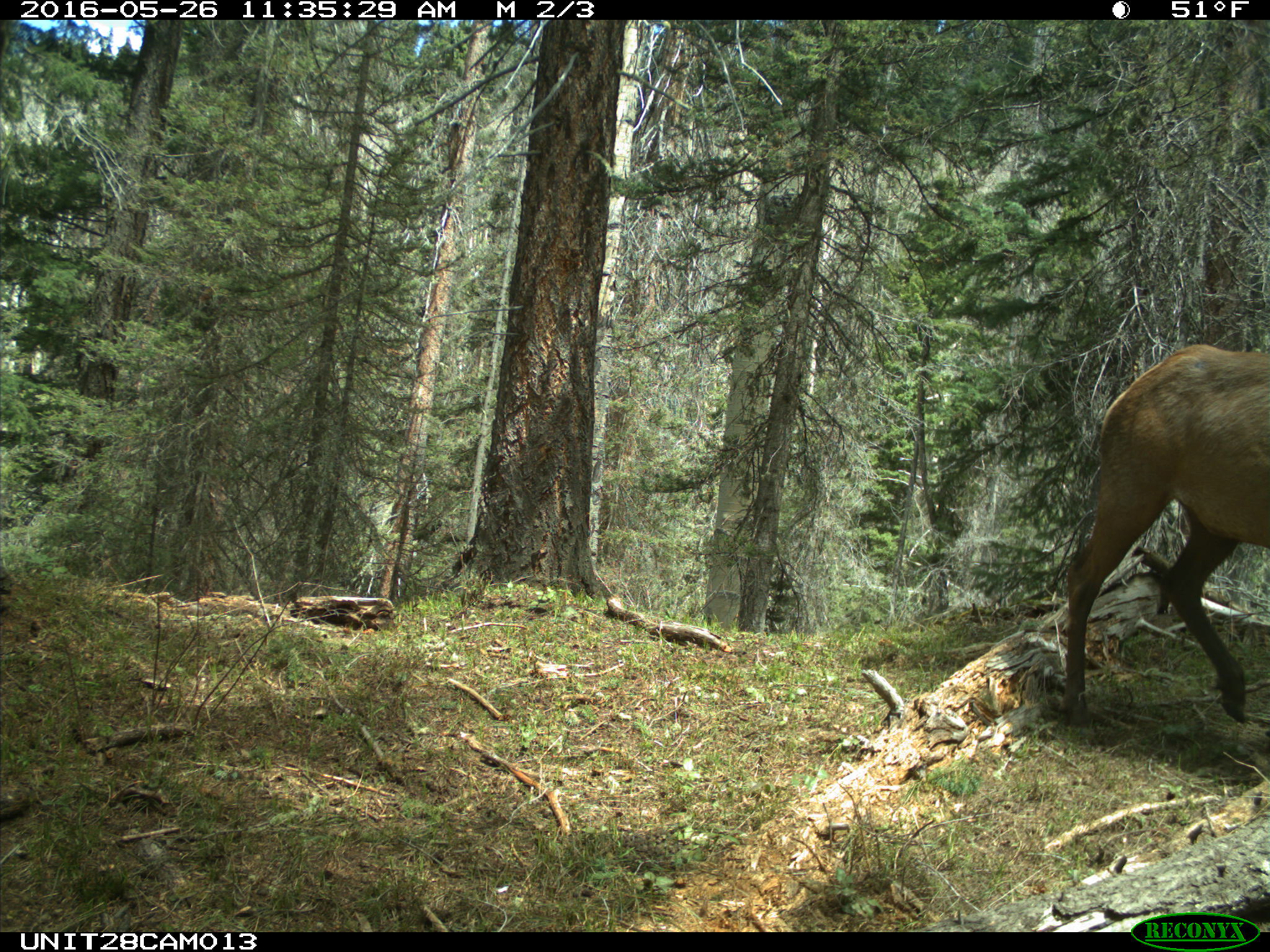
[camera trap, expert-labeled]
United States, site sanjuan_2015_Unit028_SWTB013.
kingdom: Animalia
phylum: Chordata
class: Mammalia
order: Artiodactyla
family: Cervidae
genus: Cervus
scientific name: Cervus elaphus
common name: red deer